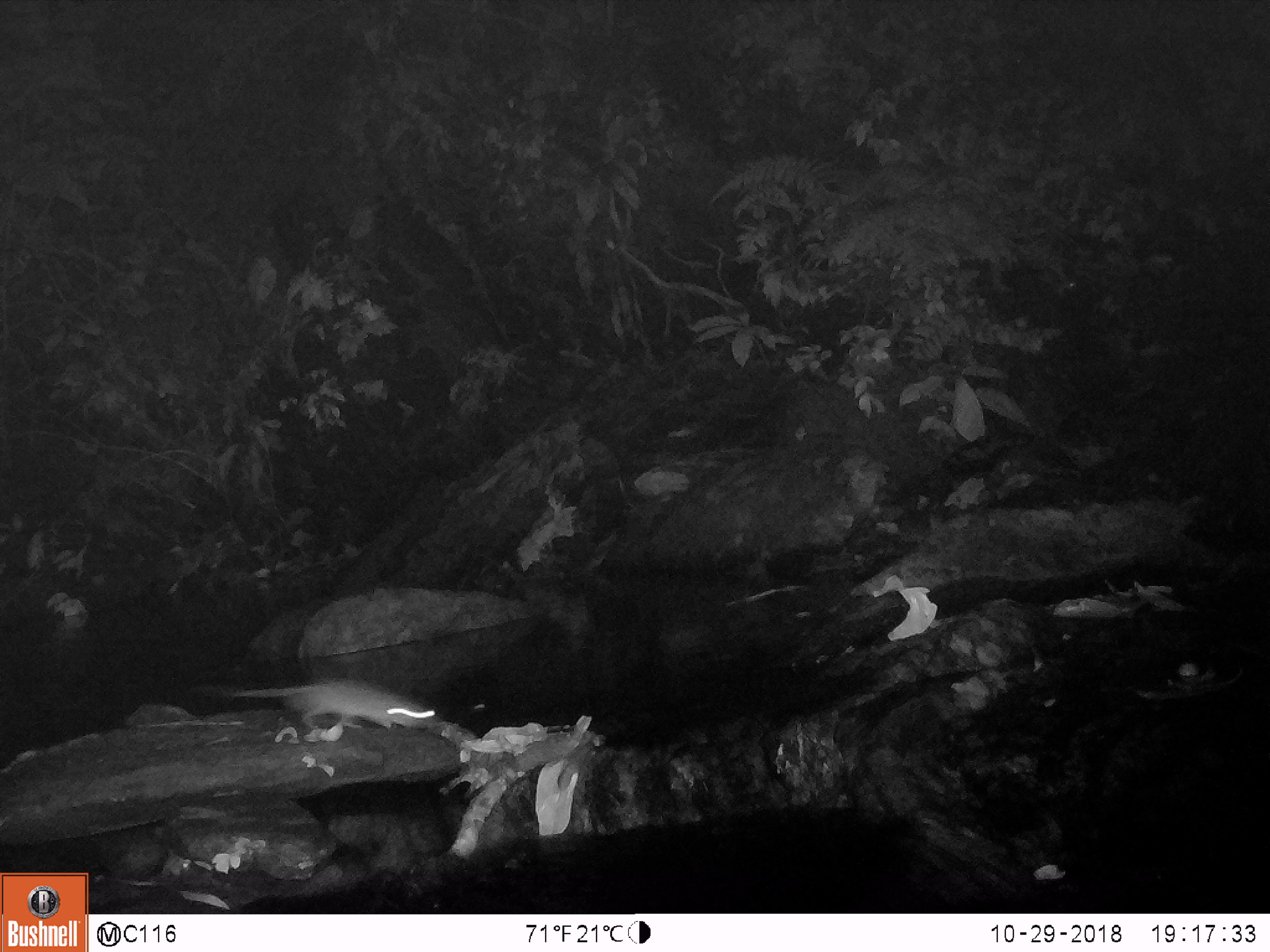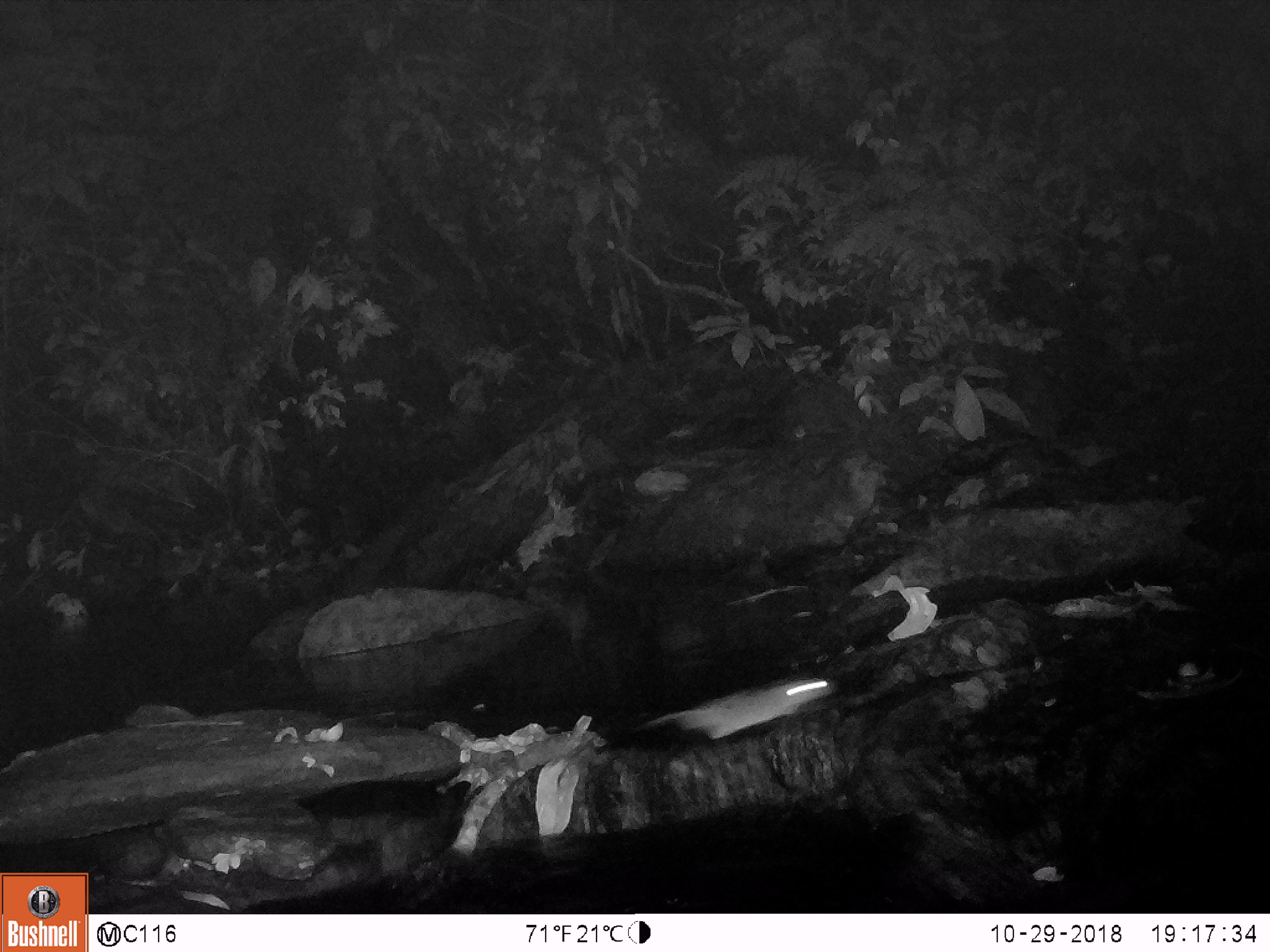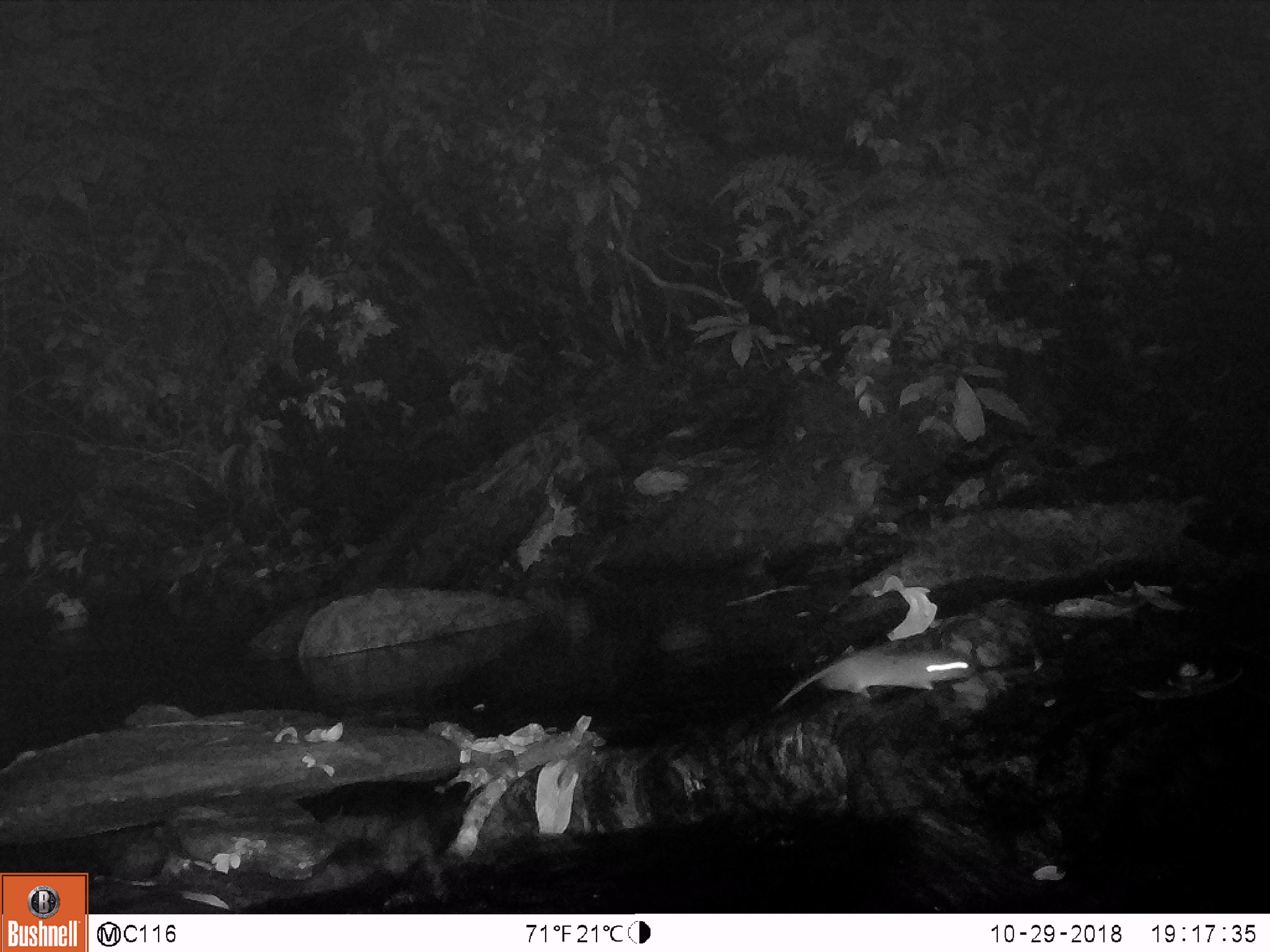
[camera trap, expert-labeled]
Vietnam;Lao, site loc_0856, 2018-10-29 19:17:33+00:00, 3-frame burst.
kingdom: Animalia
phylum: Chordata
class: Mammalia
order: Rodentia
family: Muridae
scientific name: Muridae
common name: old-world mice and rats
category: unidentified murid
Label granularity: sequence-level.